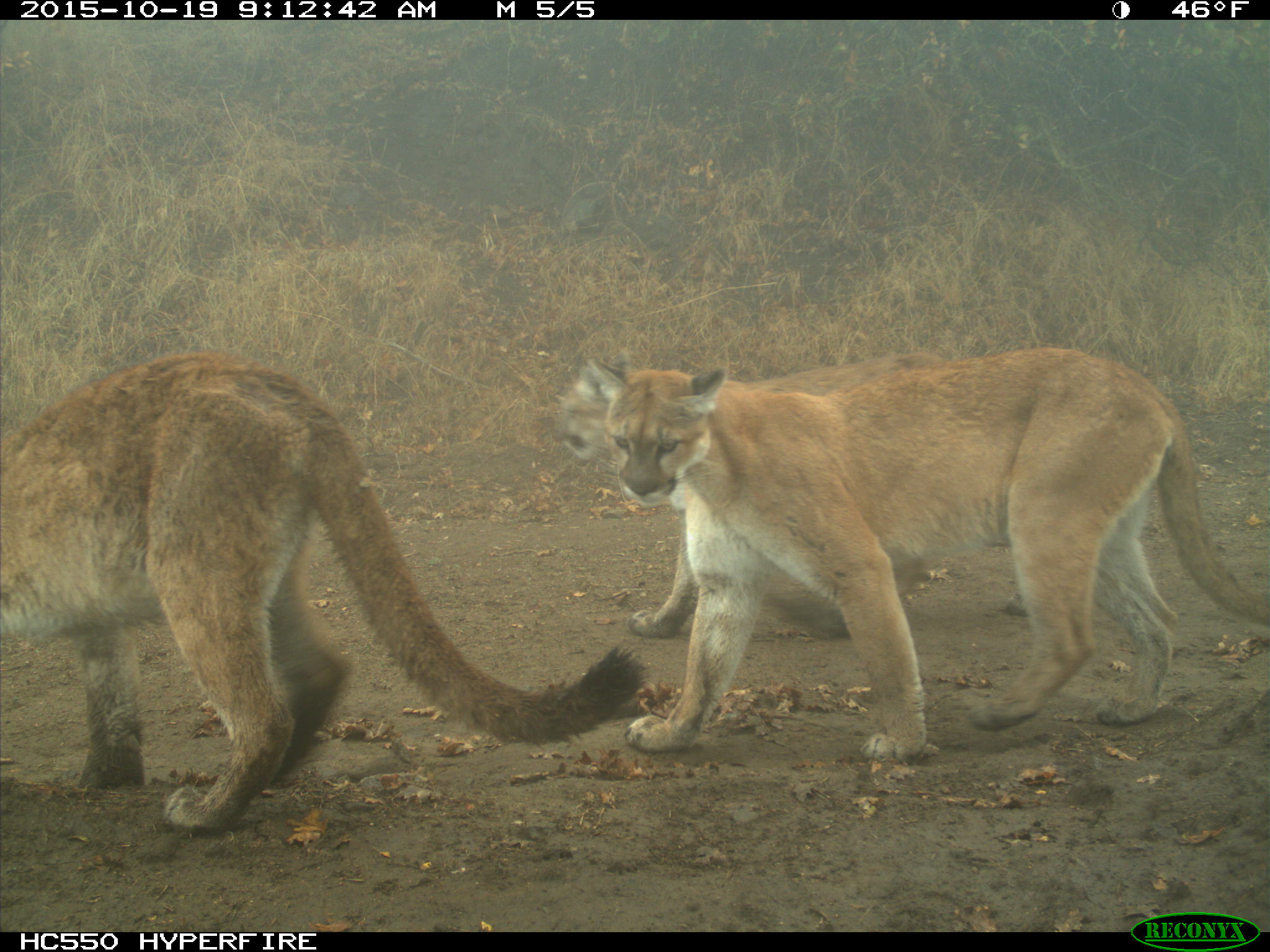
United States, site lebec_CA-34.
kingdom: Animalia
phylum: Chordata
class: Mammalia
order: Carnivora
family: Felidae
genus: Puma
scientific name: Puma concolor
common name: mountain lion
Puma concolor (mountain lion).